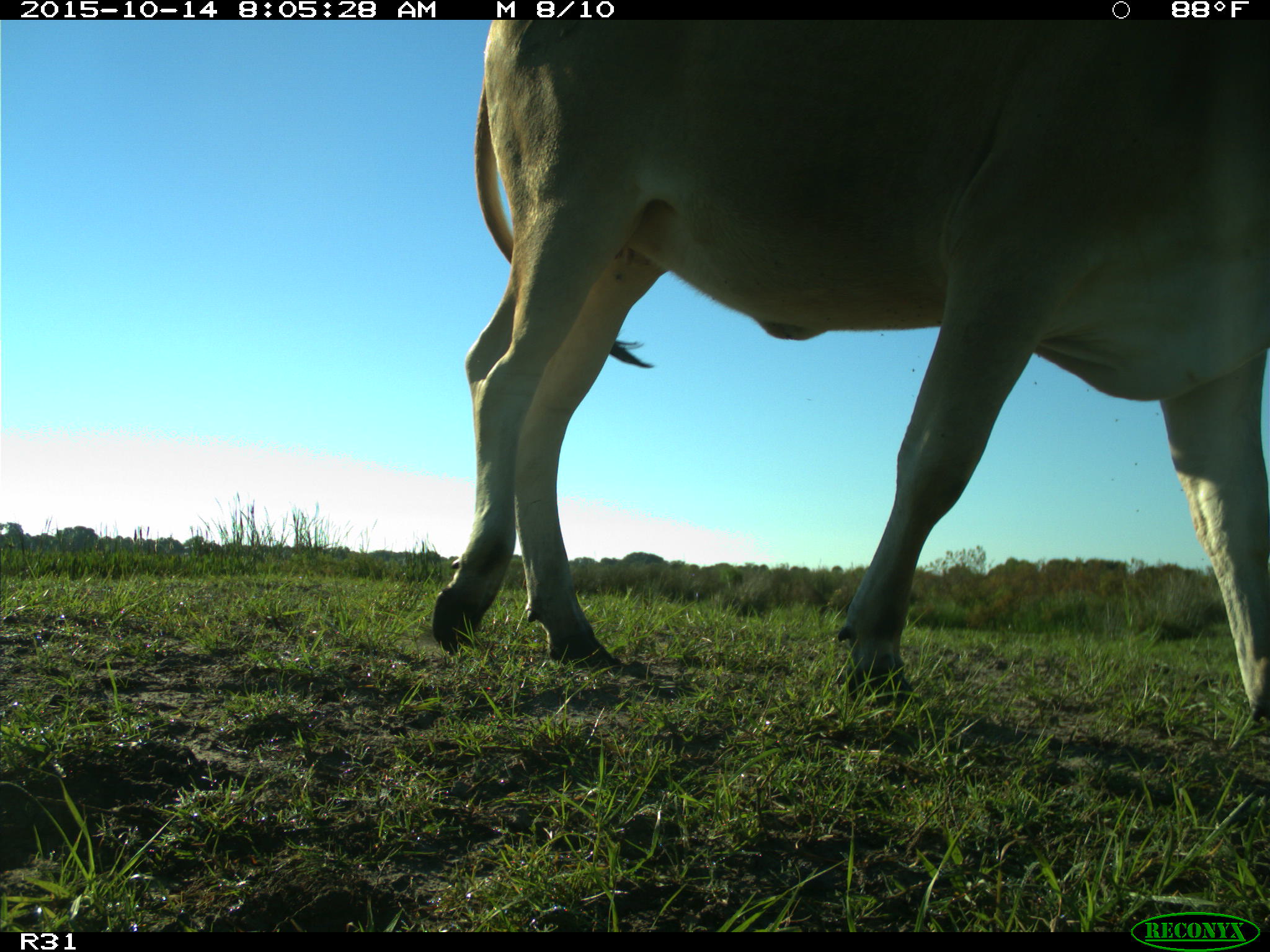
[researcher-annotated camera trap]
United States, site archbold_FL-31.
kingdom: Animalia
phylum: Chordata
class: Mammalia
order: Artiodactyla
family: Bovidae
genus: Bos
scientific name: Bos taurus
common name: domestic cow